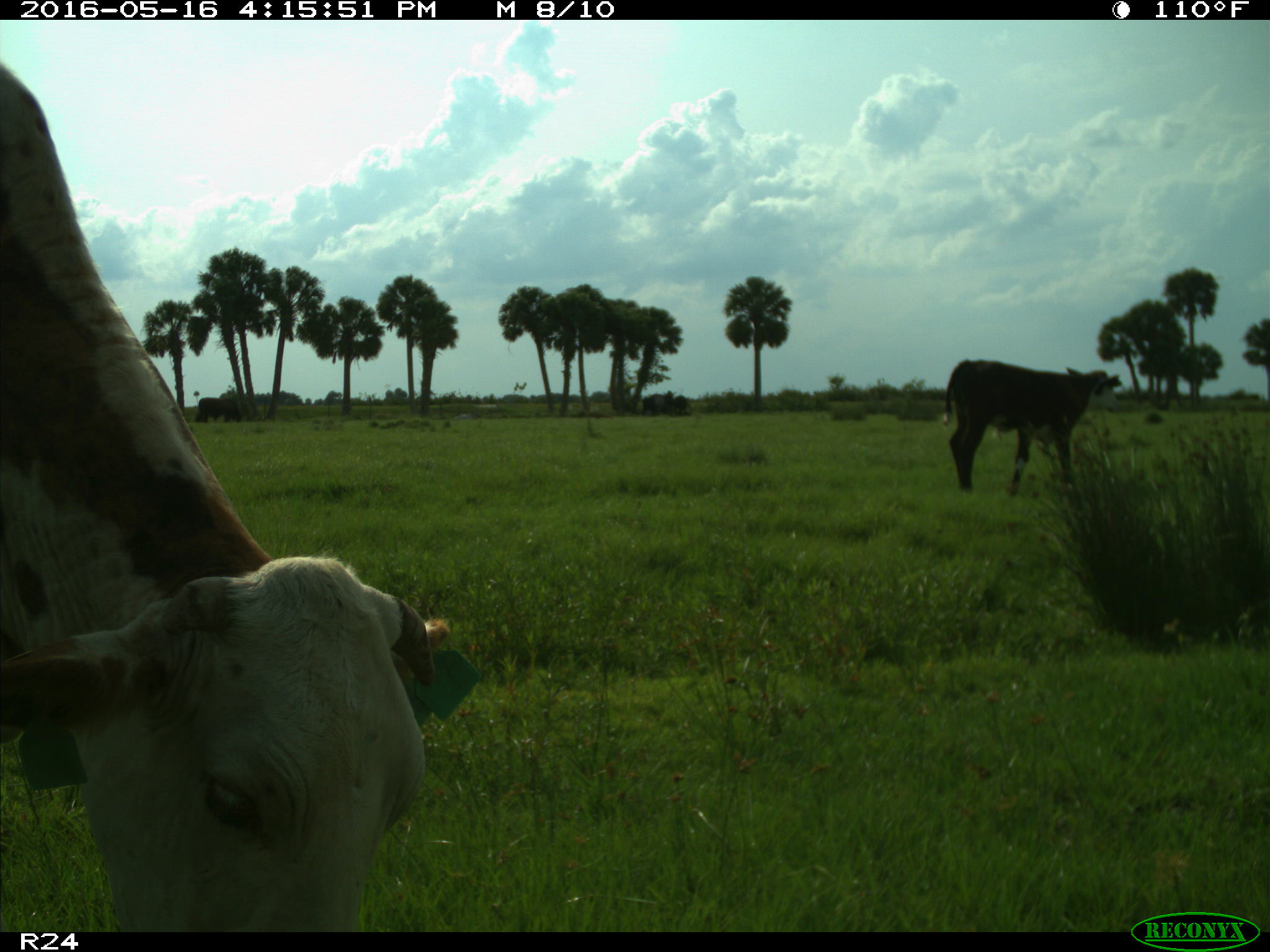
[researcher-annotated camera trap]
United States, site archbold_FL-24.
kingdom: Animalia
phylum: Chordata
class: Mammalia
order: Artiodactyla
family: Bovidae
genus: Bos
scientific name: Bos taurus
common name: domestic cow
Bos taurus (domestic cow).